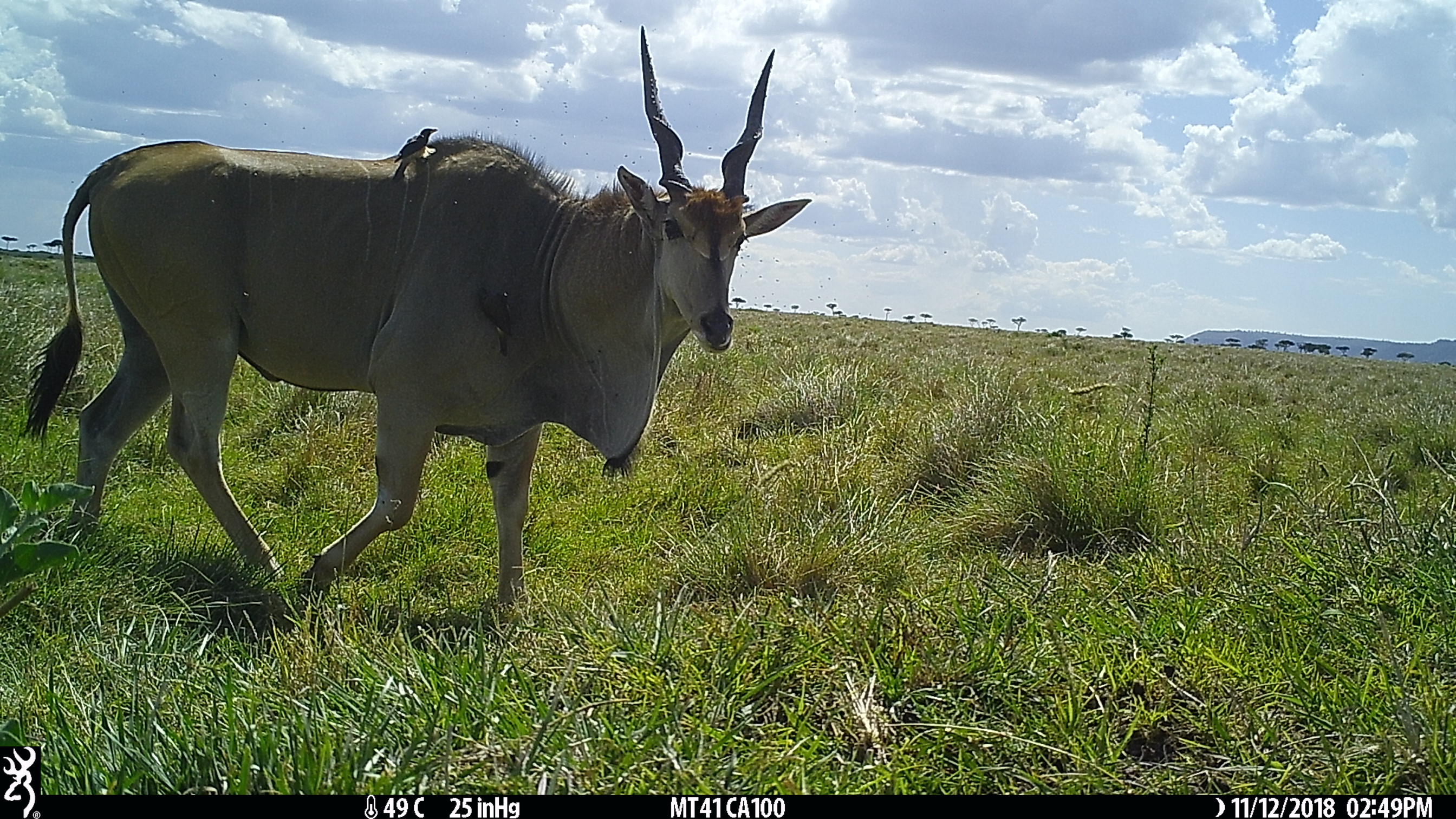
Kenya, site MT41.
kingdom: Animalia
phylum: Chordata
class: Mammalia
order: Artiodactyla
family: Bovidae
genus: Tragelaphus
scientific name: Tragelaphus oryx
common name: eland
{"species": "eland (Tragelaphus oryx)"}